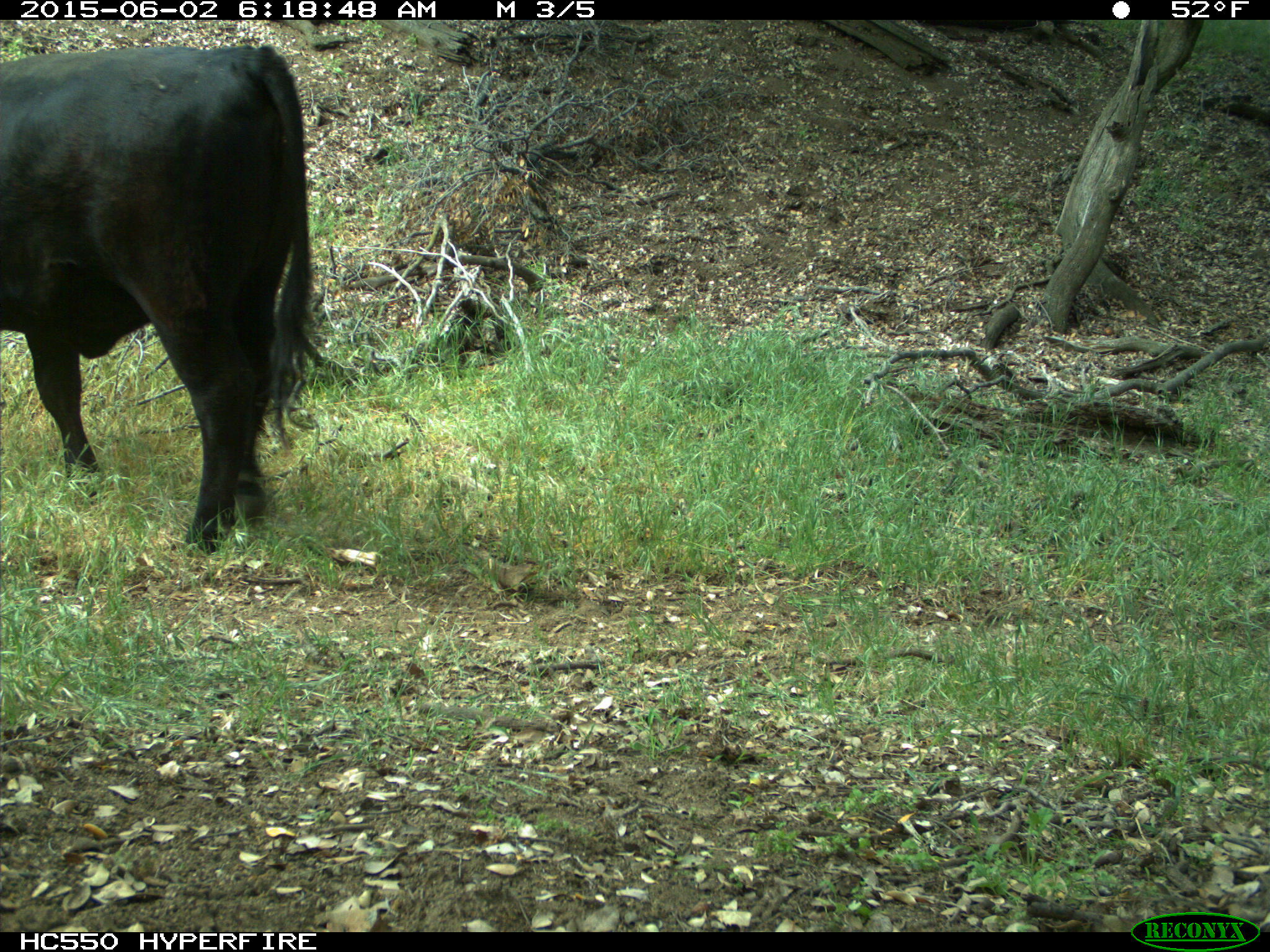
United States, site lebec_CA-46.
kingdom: Animalia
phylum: Chordata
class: Mammalia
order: Artiodactyla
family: Bovidae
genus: Bos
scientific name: Bos taurus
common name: domestic cow